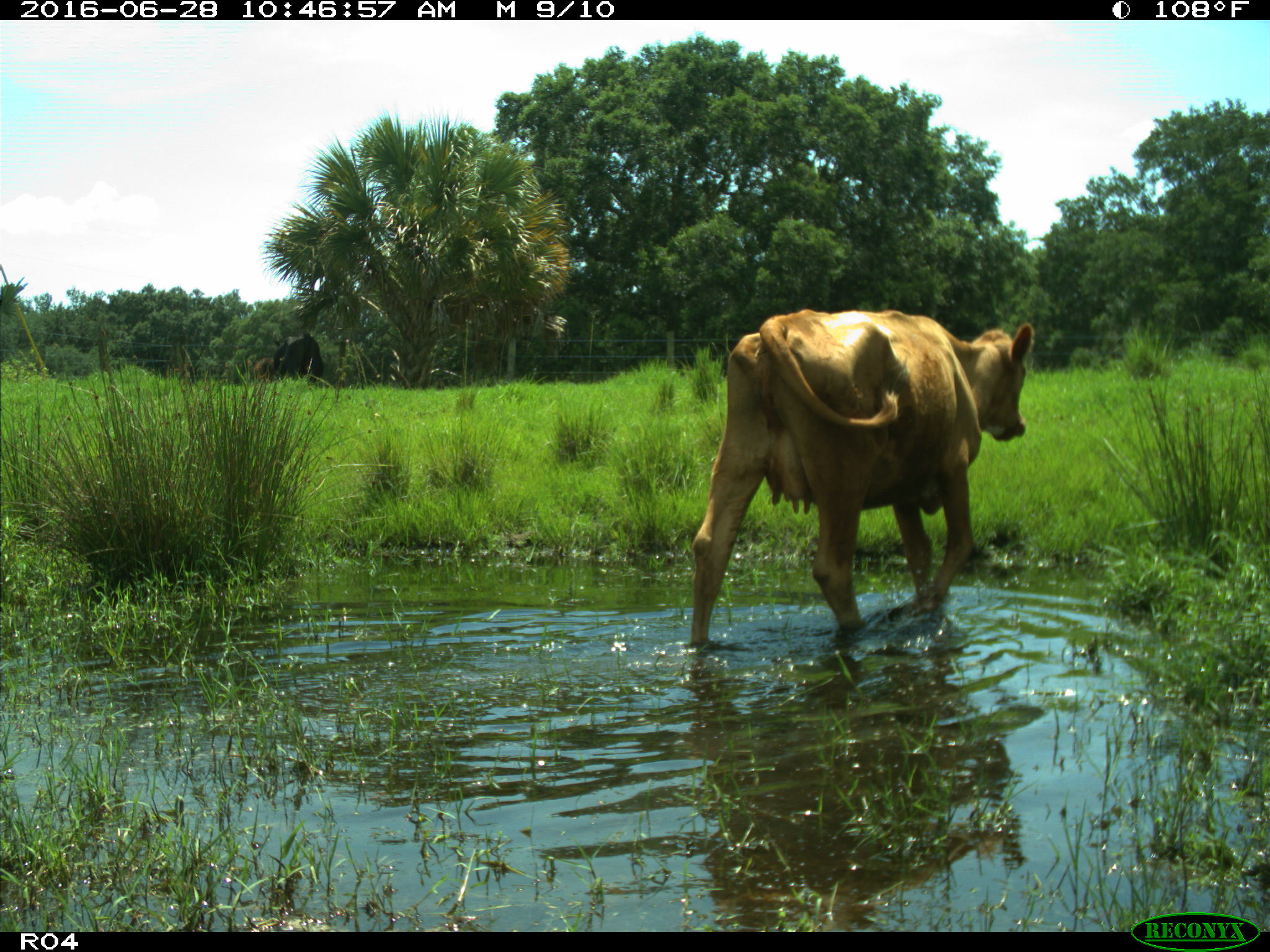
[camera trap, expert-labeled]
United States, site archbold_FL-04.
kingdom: Animalia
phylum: Chordata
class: Mammalia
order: Artiodactyla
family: Bovidae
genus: Bos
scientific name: Bos taurus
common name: domestic cow